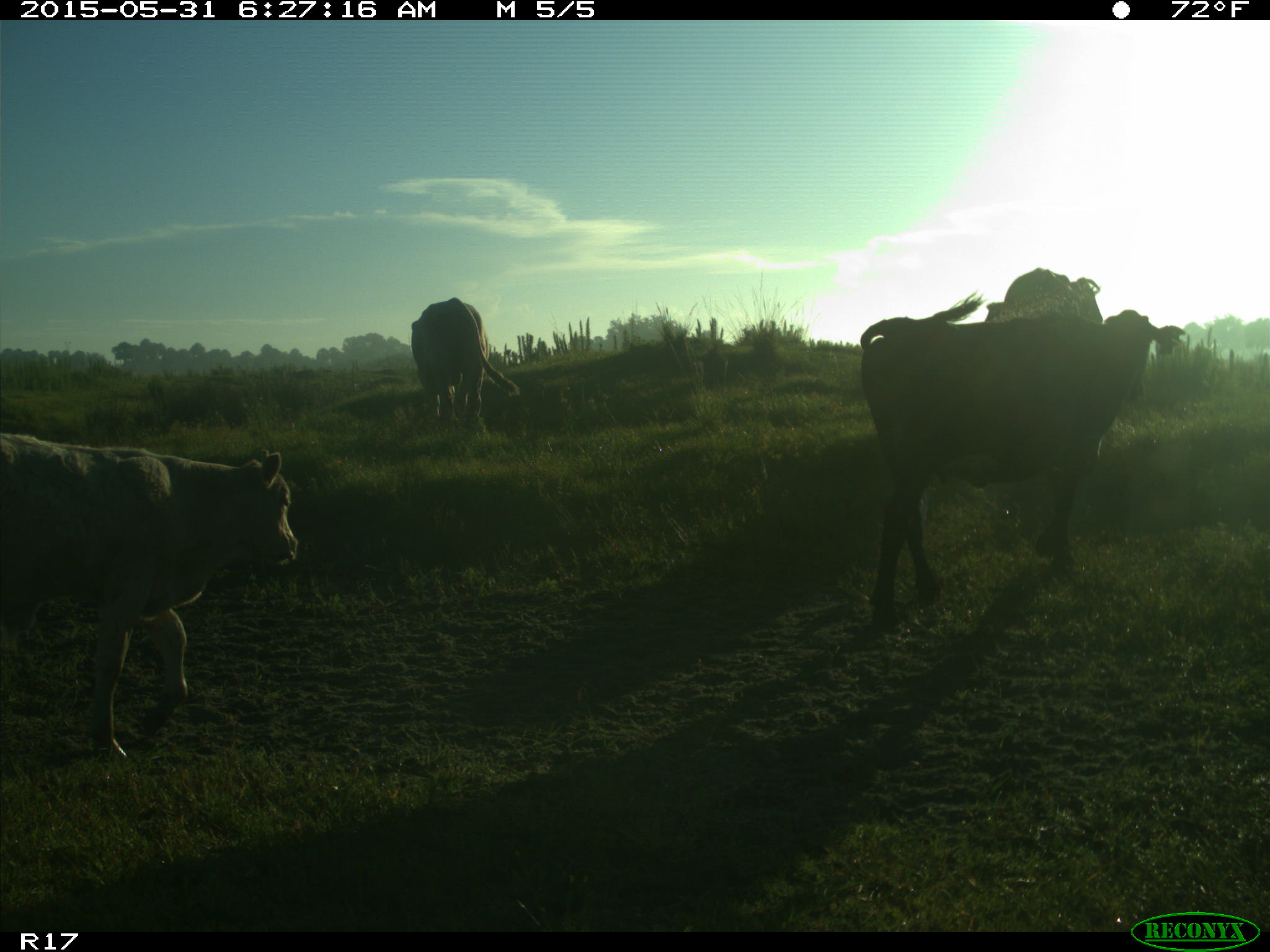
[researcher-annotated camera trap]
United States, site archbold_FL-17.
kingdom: Animalia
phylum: Chordata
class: Mammalia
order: Artiodactyla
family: Bovidae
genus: Bos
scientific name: Bos taurus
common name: domestic cow